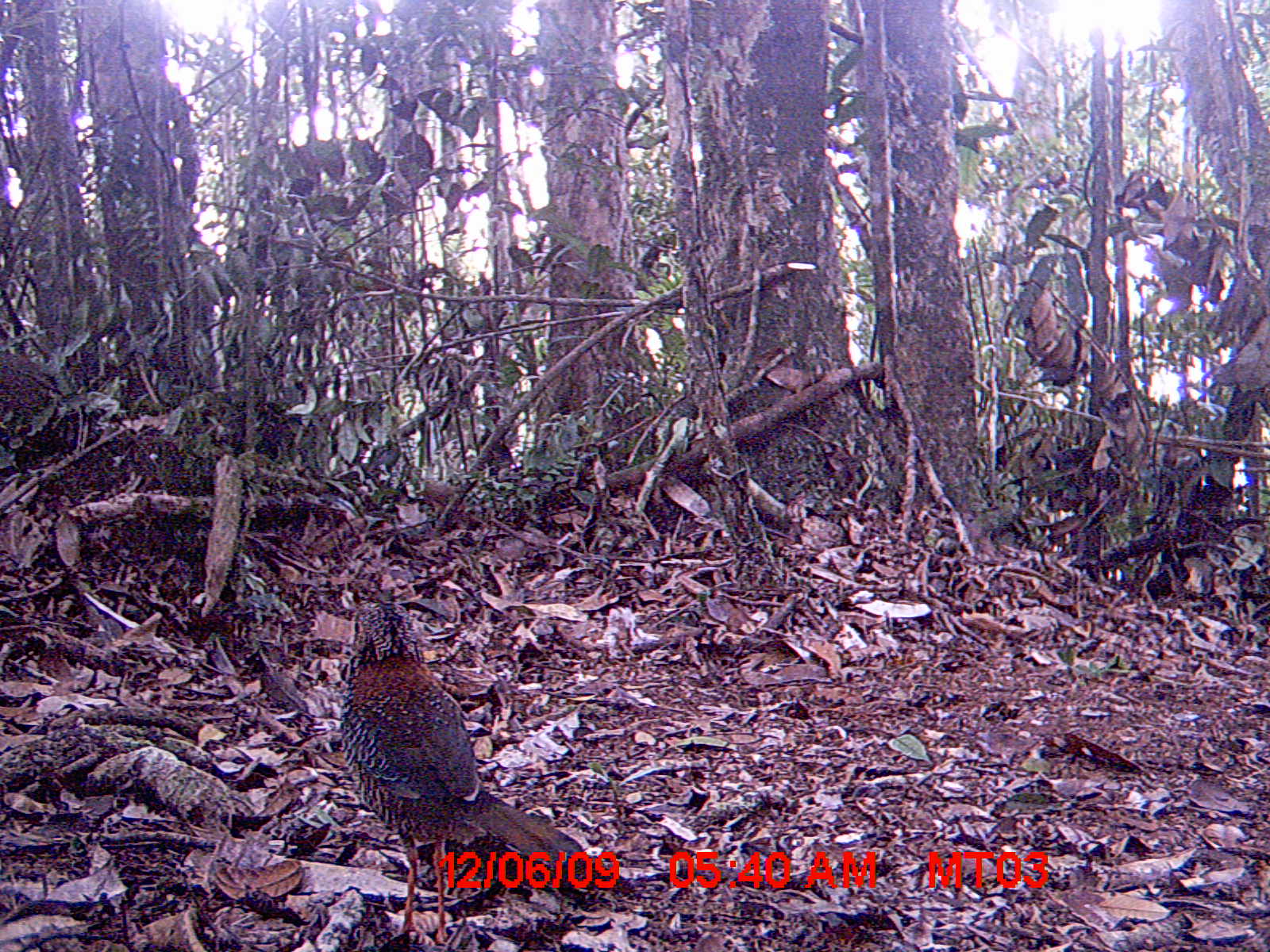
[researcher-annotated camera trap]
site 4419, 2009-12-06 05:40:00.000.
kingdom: Animalia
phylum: Chordata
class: Aves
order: Coraciiformes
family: Brachypteraciidae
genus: Brachypteracias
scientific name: Brachypteracias squamiger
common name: scaly ground roller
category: geobiastes squamiger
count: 1